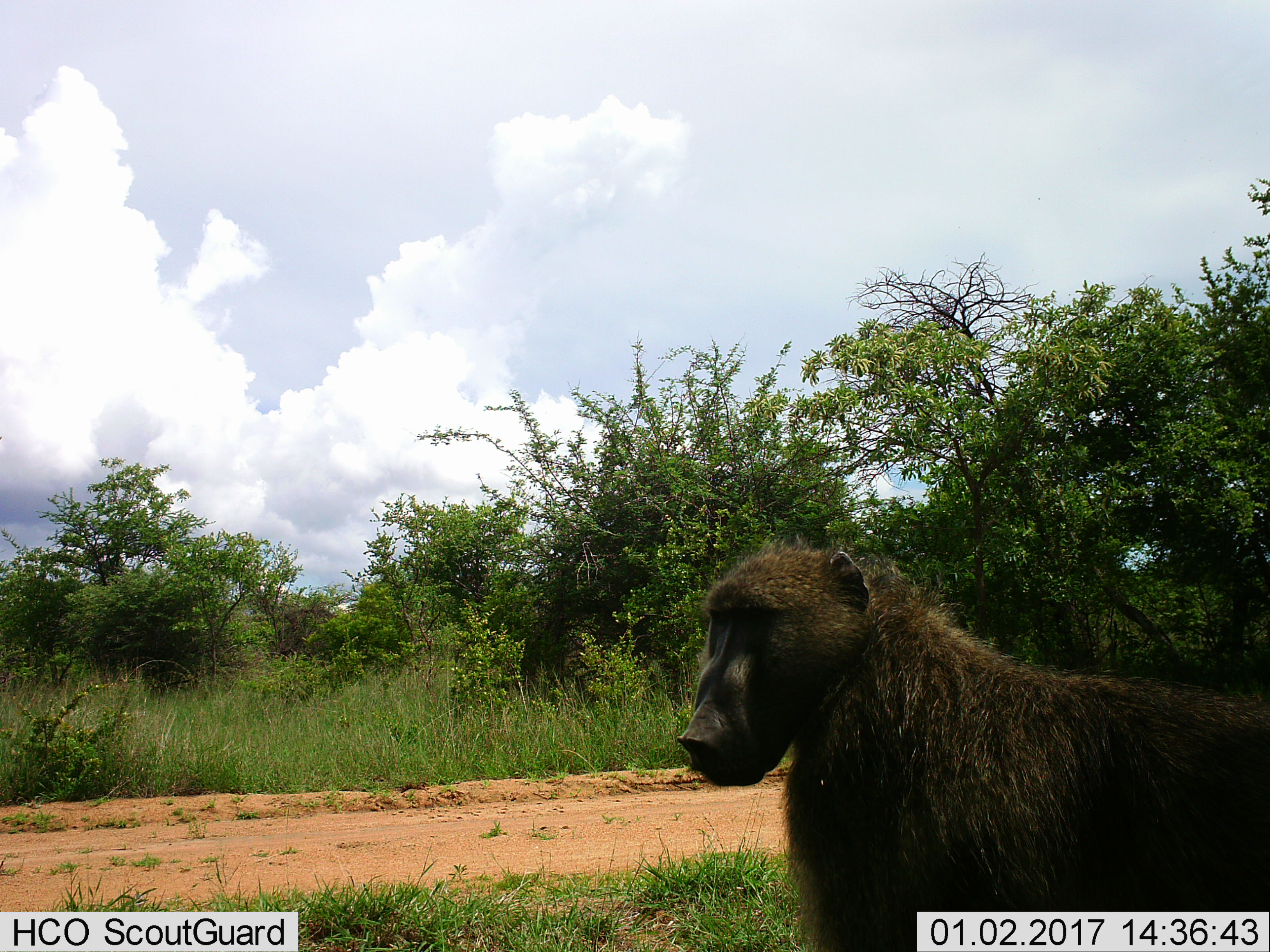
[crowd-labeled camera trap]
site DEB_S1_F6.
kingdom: Animalia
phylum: Chordata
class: Mammalia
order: Primates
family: Cercopithecidae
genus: Papio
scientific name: Papio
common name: baboon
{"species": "baboon (Papio)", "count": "1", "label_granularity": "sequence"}